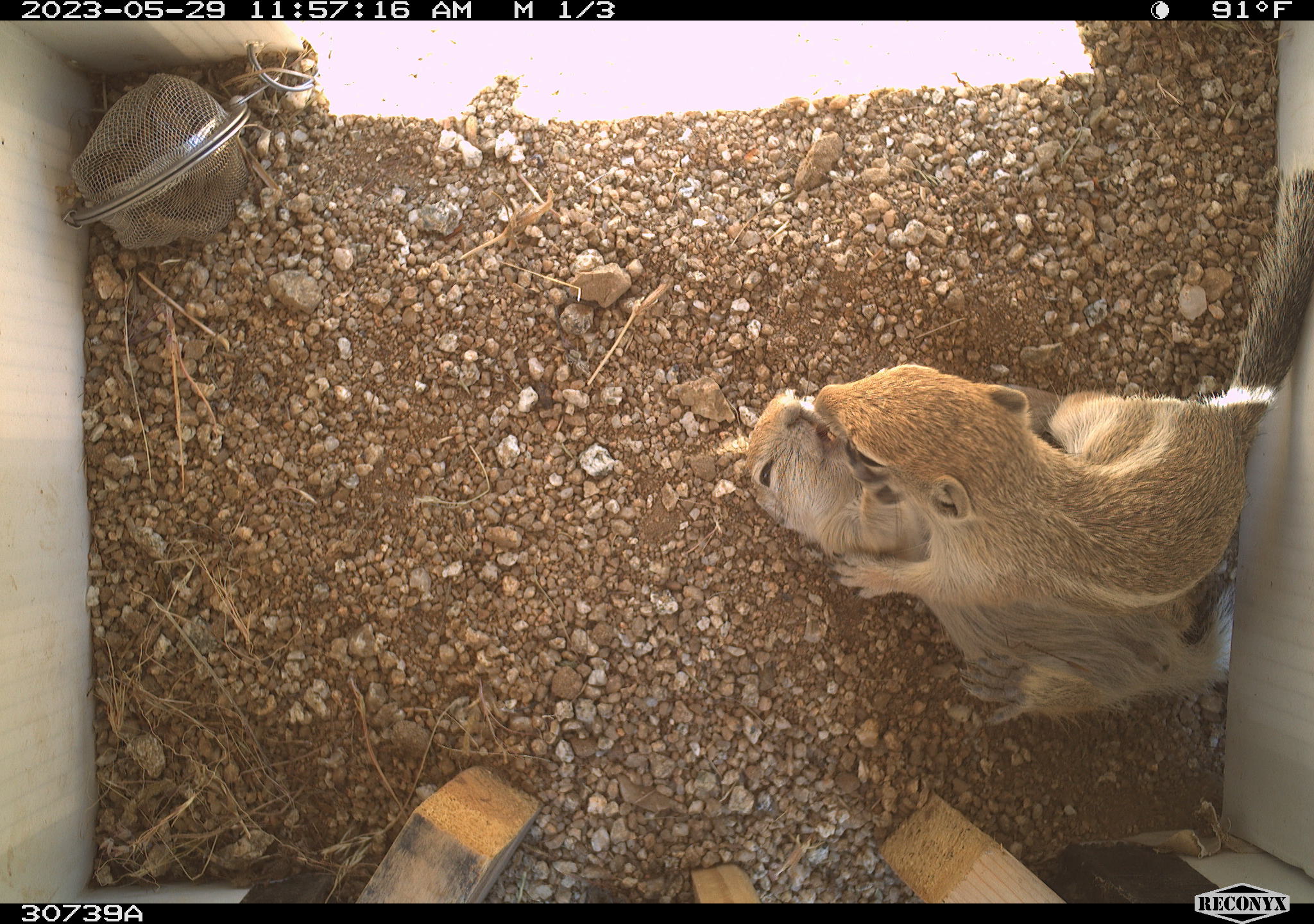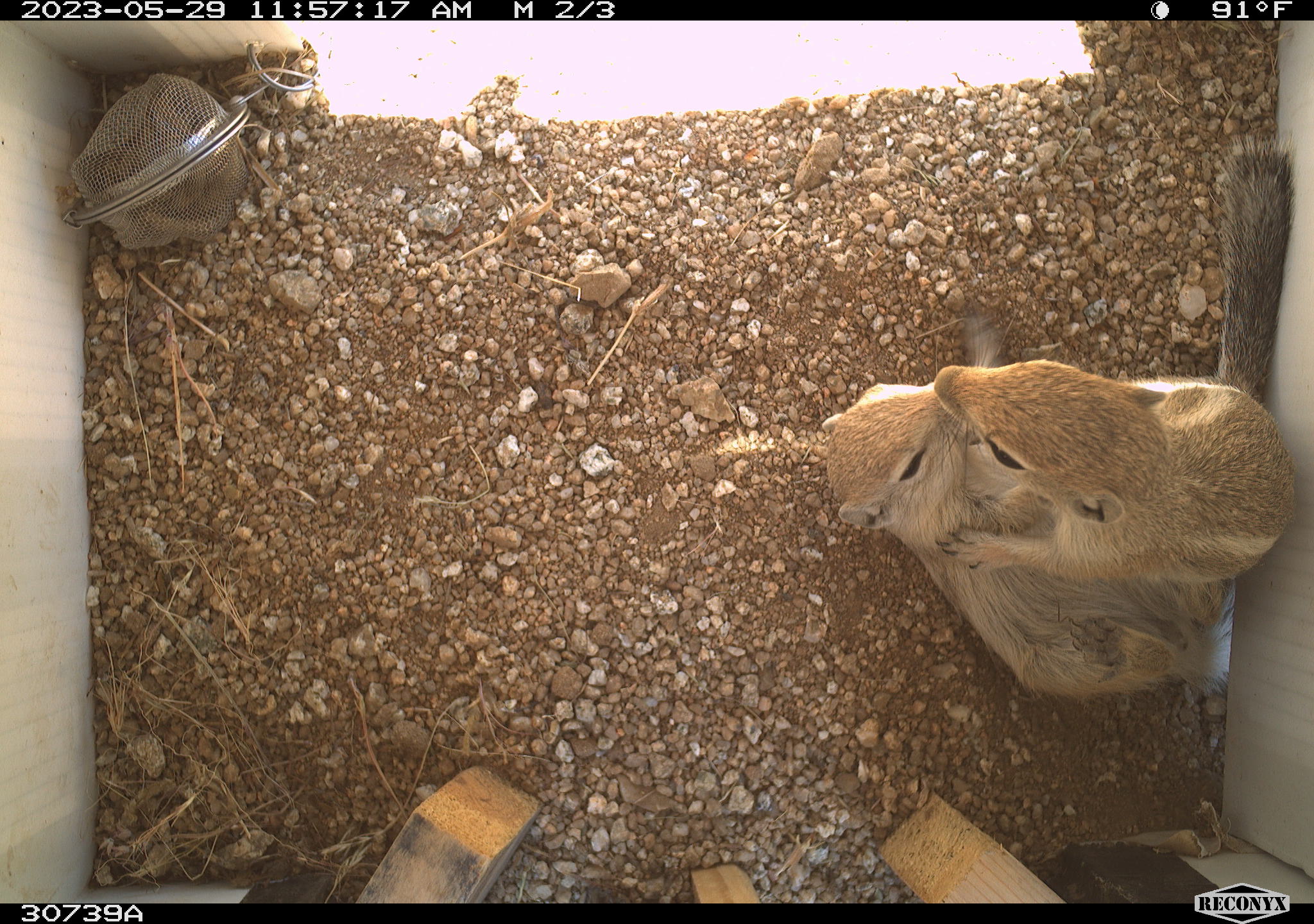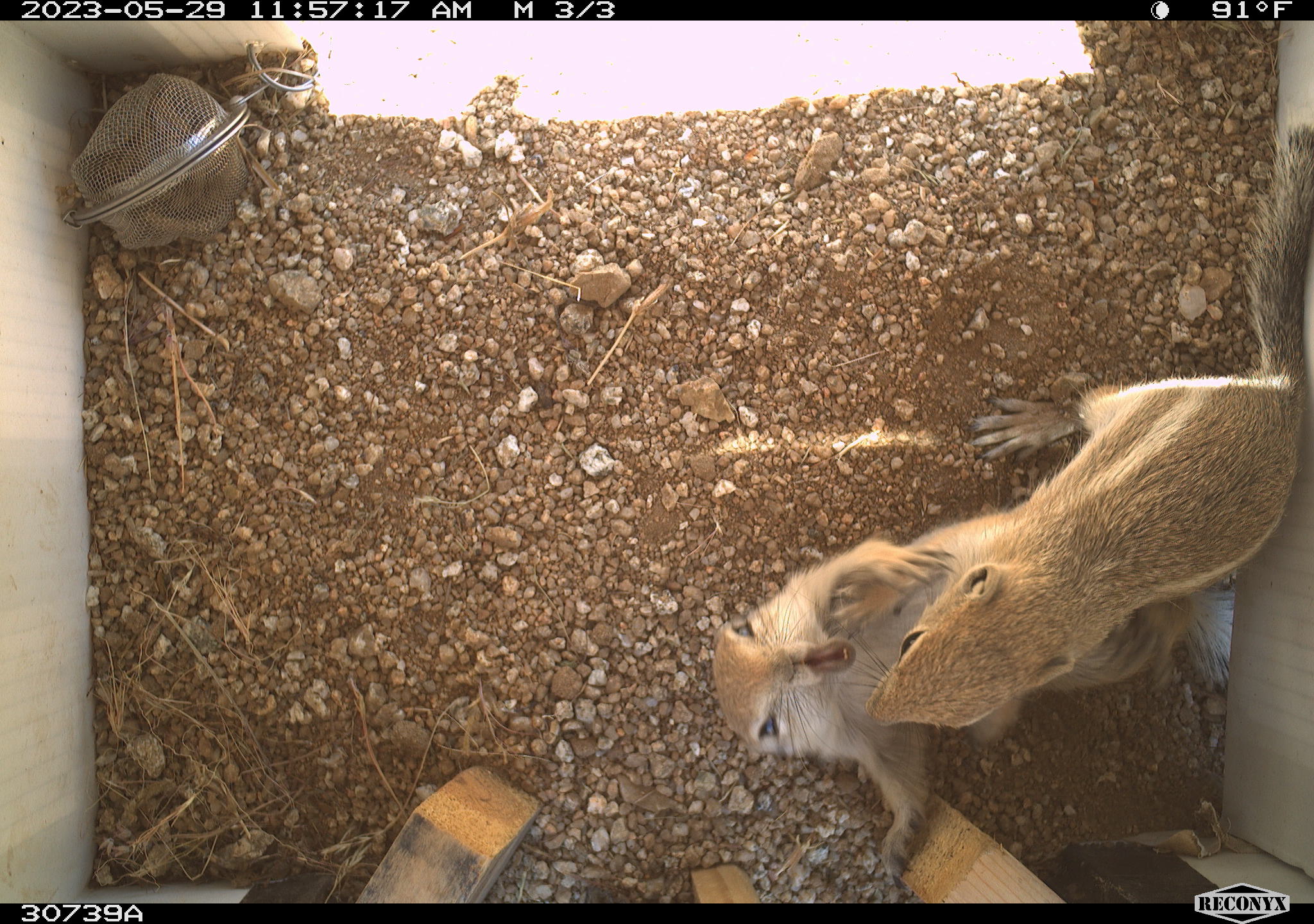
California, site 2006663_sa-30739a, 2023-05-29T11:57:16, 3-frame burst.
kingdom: Animalia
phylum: Chordata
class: Mammalia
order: Rodentia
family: Sciuridae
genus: Ammospermophilus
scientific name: Ammospermophilus leucurus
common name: white-tailed antelope squirrel